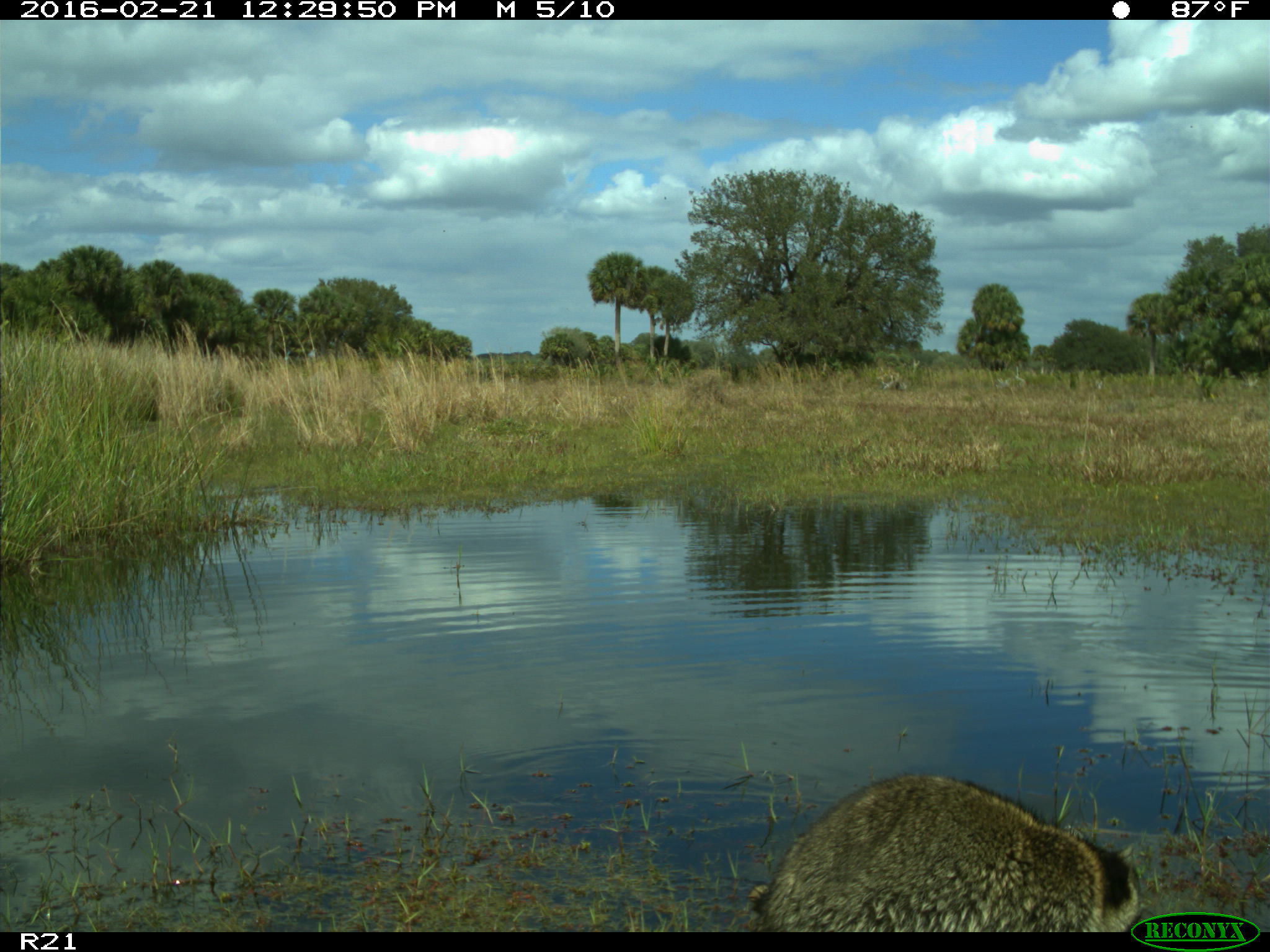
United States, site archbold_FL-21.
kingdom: Animalia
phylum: Chordata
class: Mammalia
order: Carnivora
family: Procyonidae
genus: Procyon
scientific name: Procyon lotor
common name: common raccoon